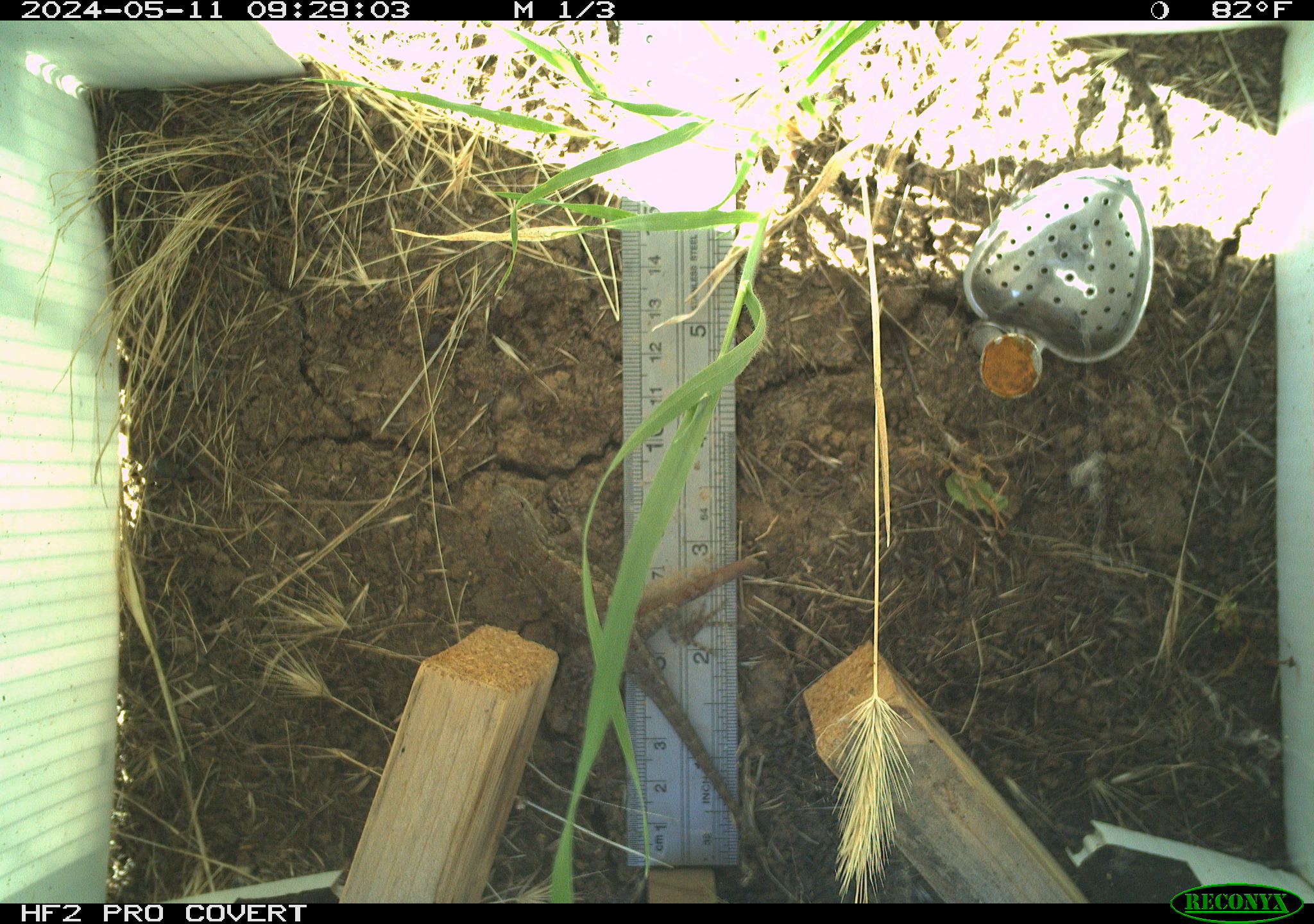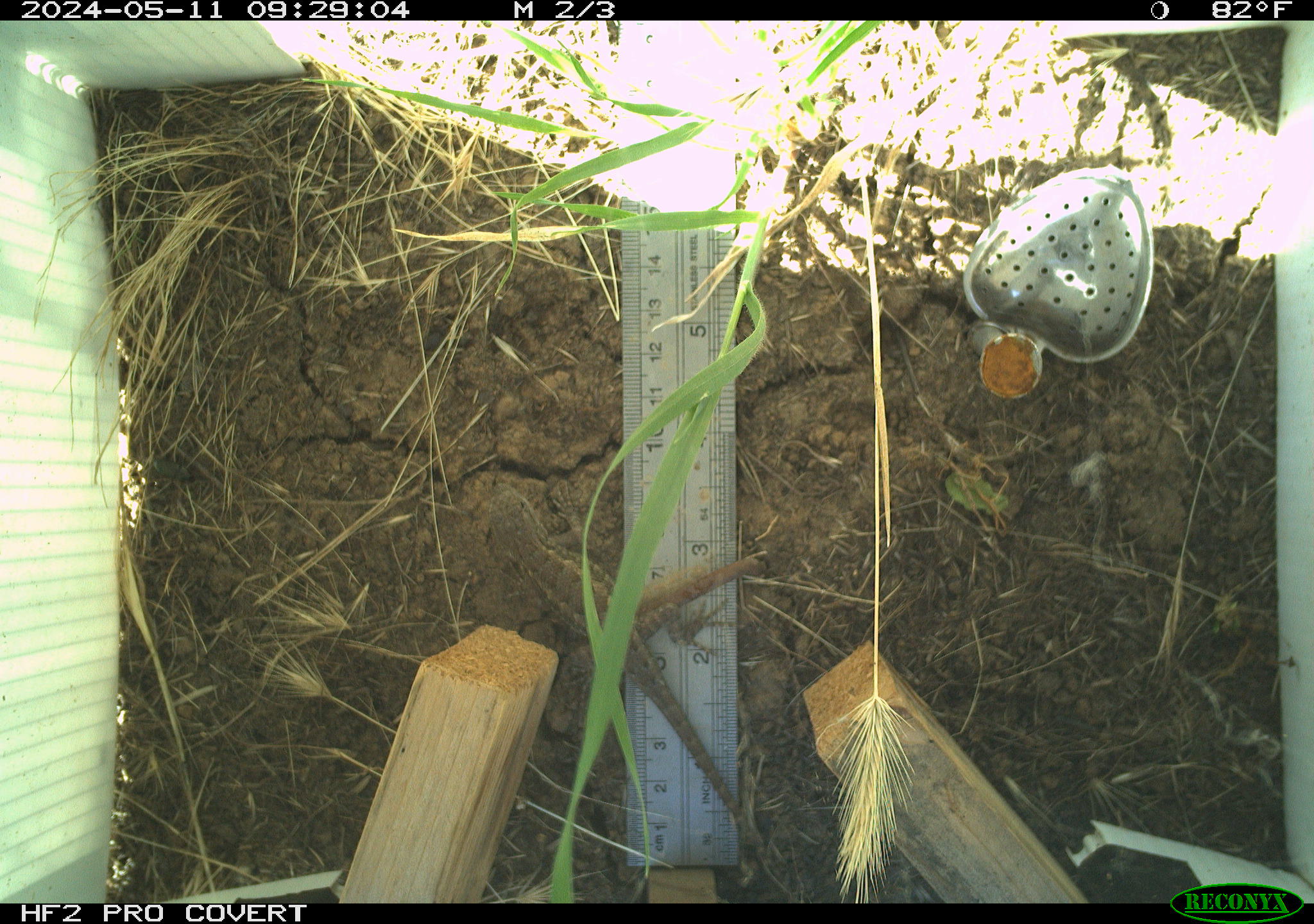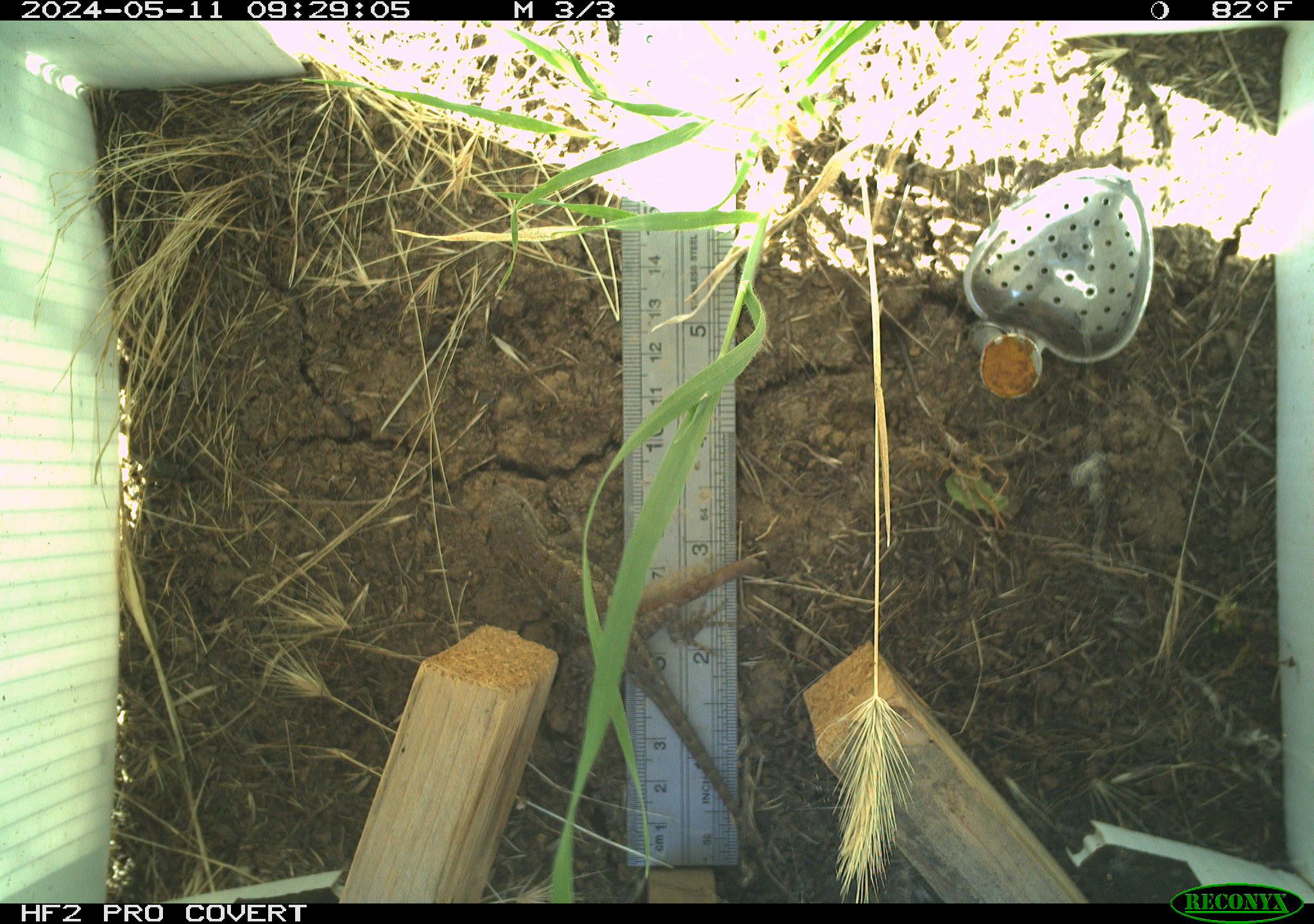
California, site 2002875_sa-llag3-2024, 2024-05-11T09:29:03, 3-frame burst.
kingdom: Animalia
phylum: Chordata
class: Reptilia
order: Squamata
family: Phrynosomatidae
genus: Sceloporus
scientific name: Sceloporus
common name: spiny lizards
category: sceloporus species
Sceloporus species (spiny lizards) (Sceloporus).